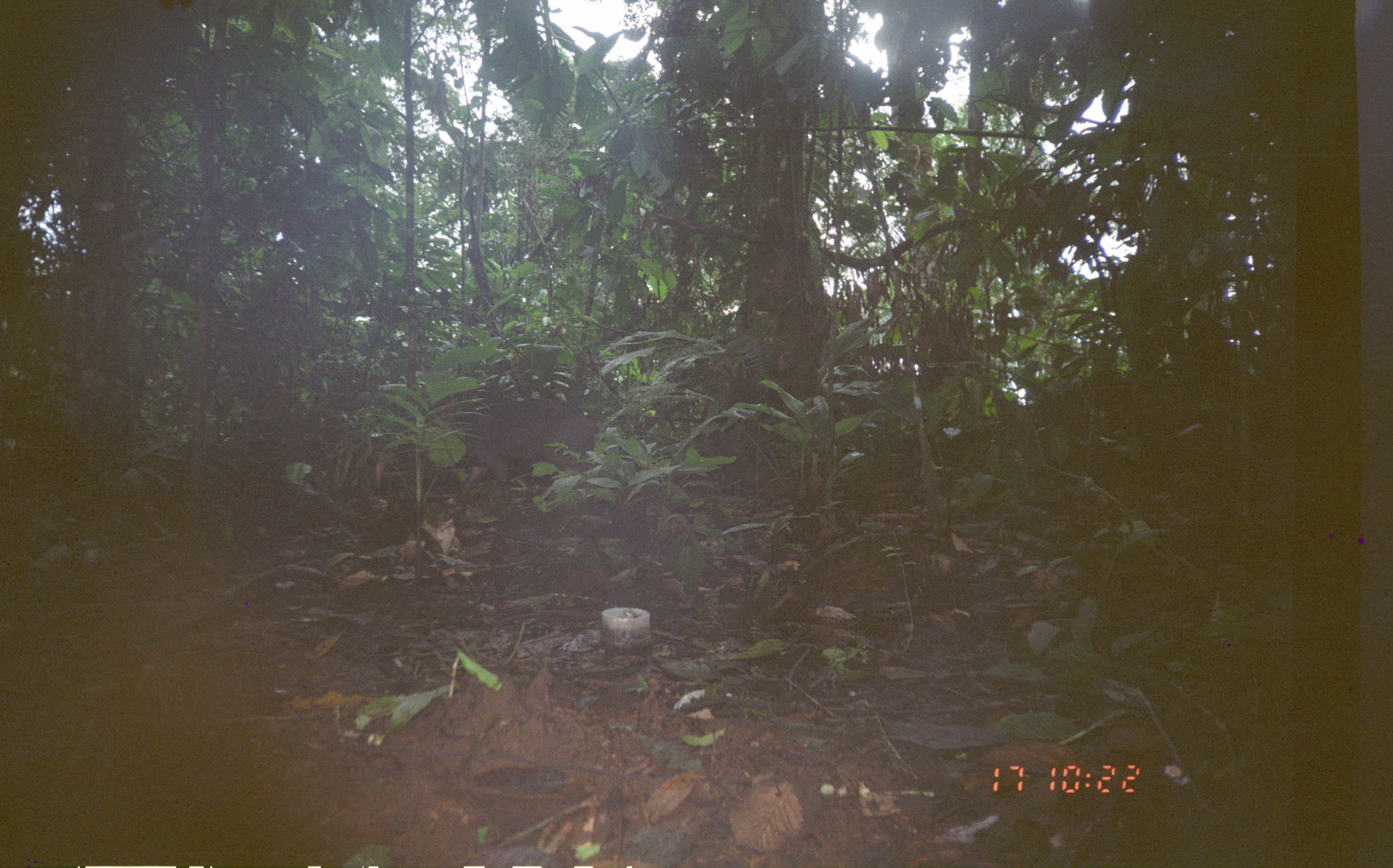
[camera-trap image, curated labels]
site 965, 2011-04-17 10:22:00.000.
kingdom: Animalia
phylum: Chordata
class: Mammalia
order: Artiodactyla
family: Tayassuidae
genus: Tayassu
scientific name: Tayassu pecari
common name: white-lipped peccary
Tayassu pecari (white-lipped peccary).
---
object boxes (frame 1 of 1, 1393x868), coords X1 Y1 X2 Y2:
tayassu pecari: 432 397 599 507